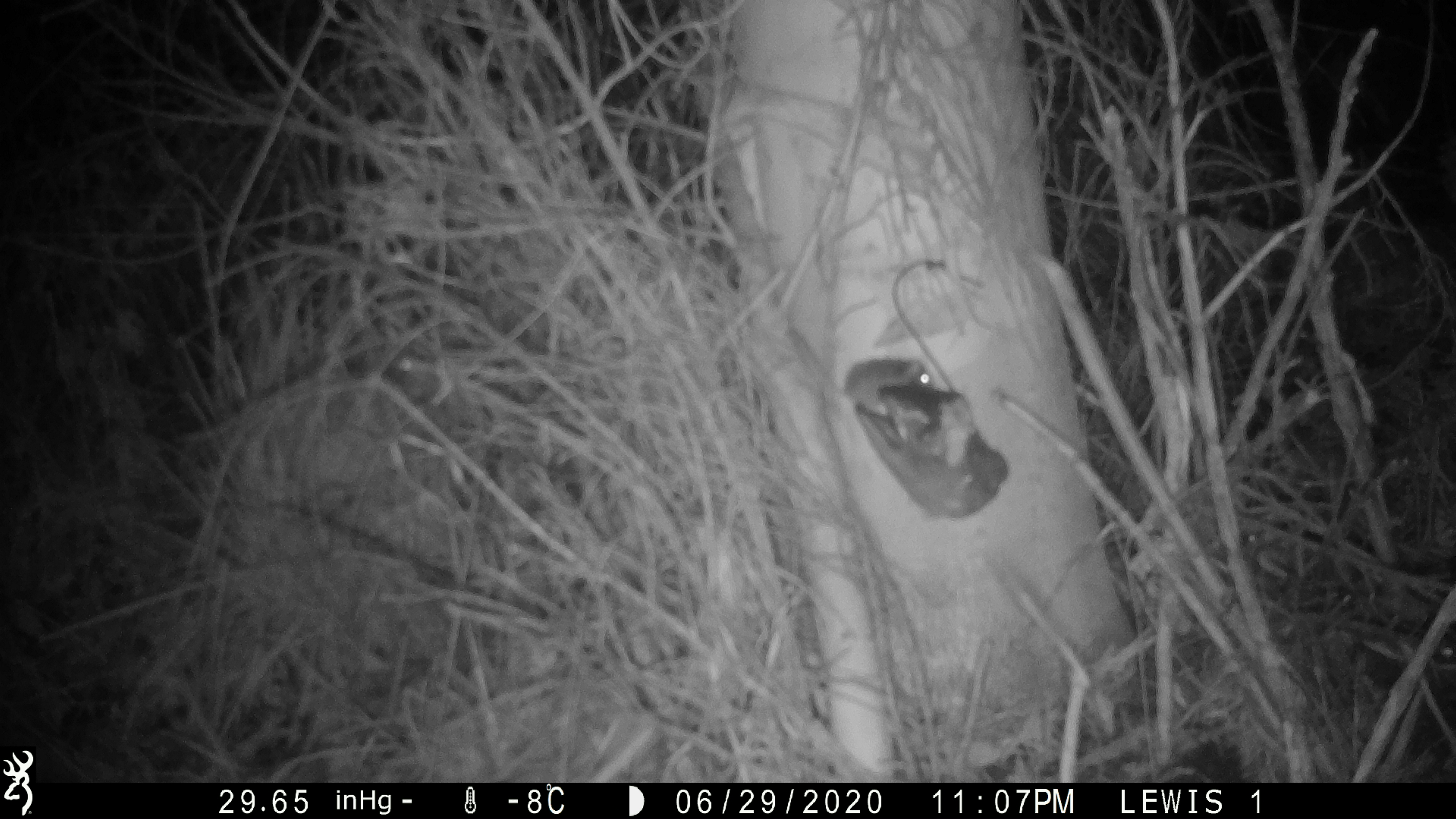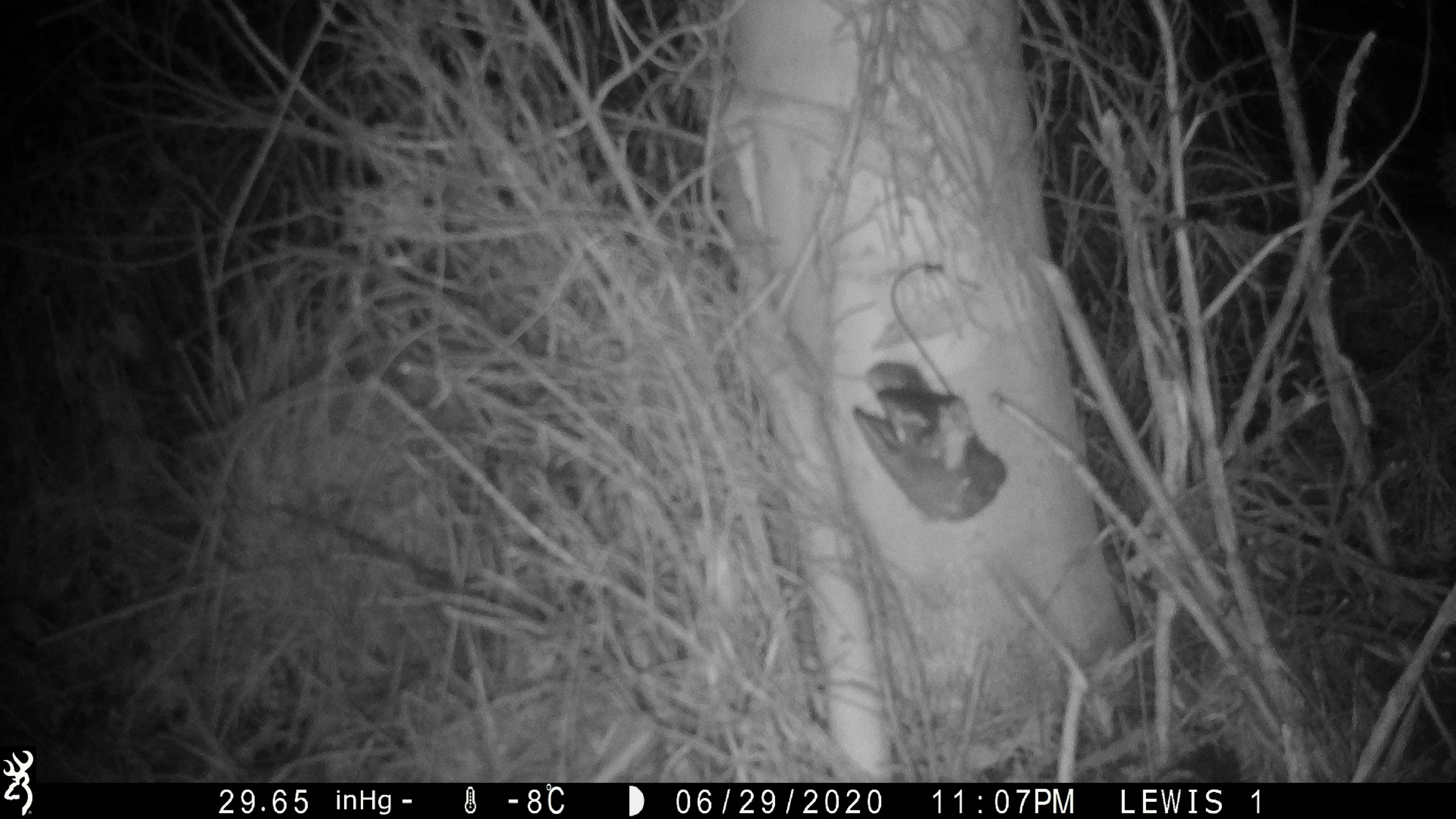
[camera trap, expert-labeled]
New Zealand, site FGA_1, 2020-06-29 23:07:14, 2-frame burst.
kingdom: Animalia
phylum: Chordata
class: Mammalia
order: Rodentia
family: Muridae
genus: Mus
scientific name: Mus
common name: mouse